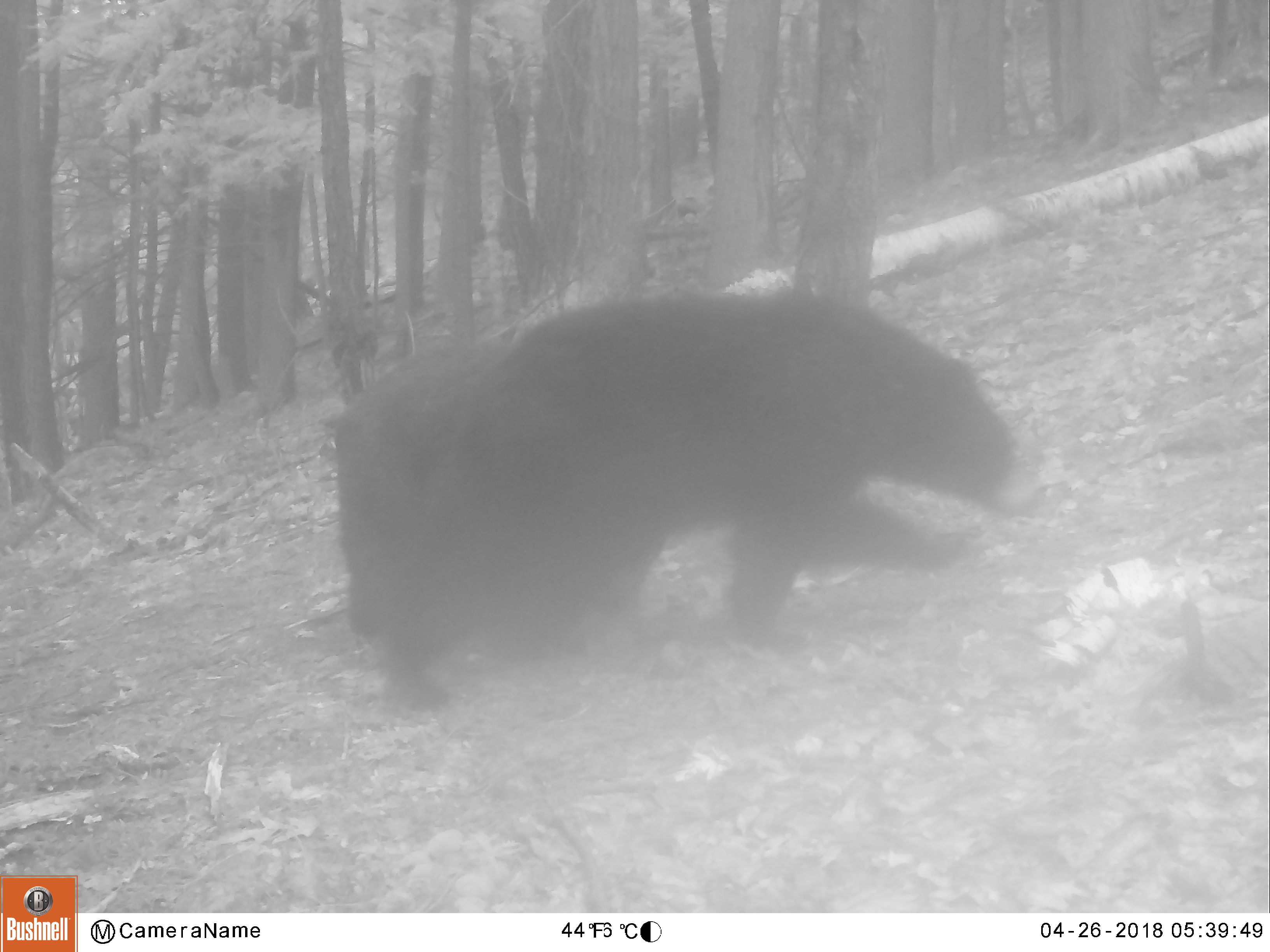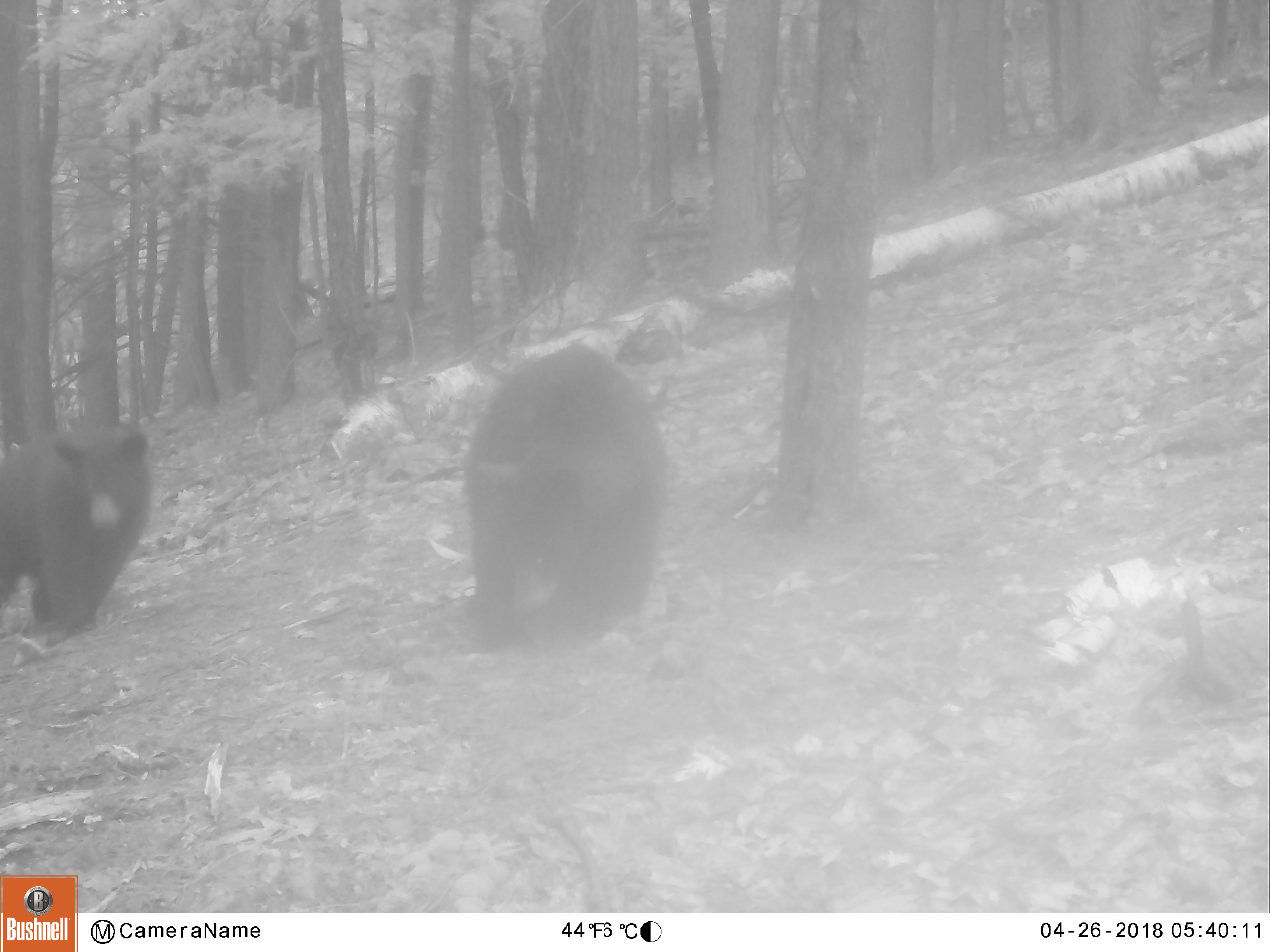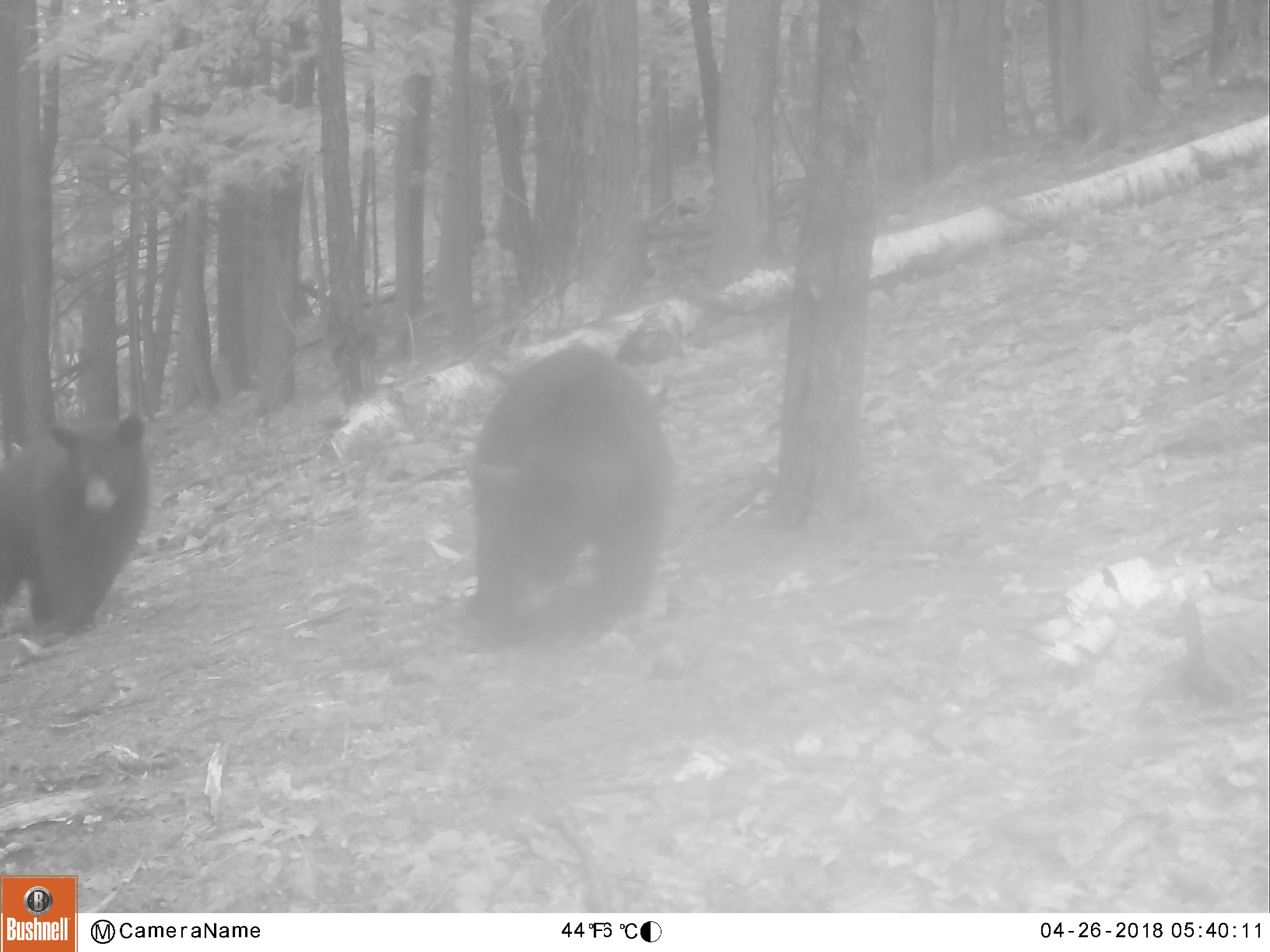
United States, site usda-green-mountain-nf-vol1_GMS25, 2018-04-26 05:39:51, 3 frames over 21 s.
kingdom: Animalia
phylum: Chordata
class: Mammalia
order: Carnivora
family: Ursidae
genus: Ursus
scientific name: Ursus americanus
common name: black bear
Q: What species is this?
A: Black bear (Ursus americanus).